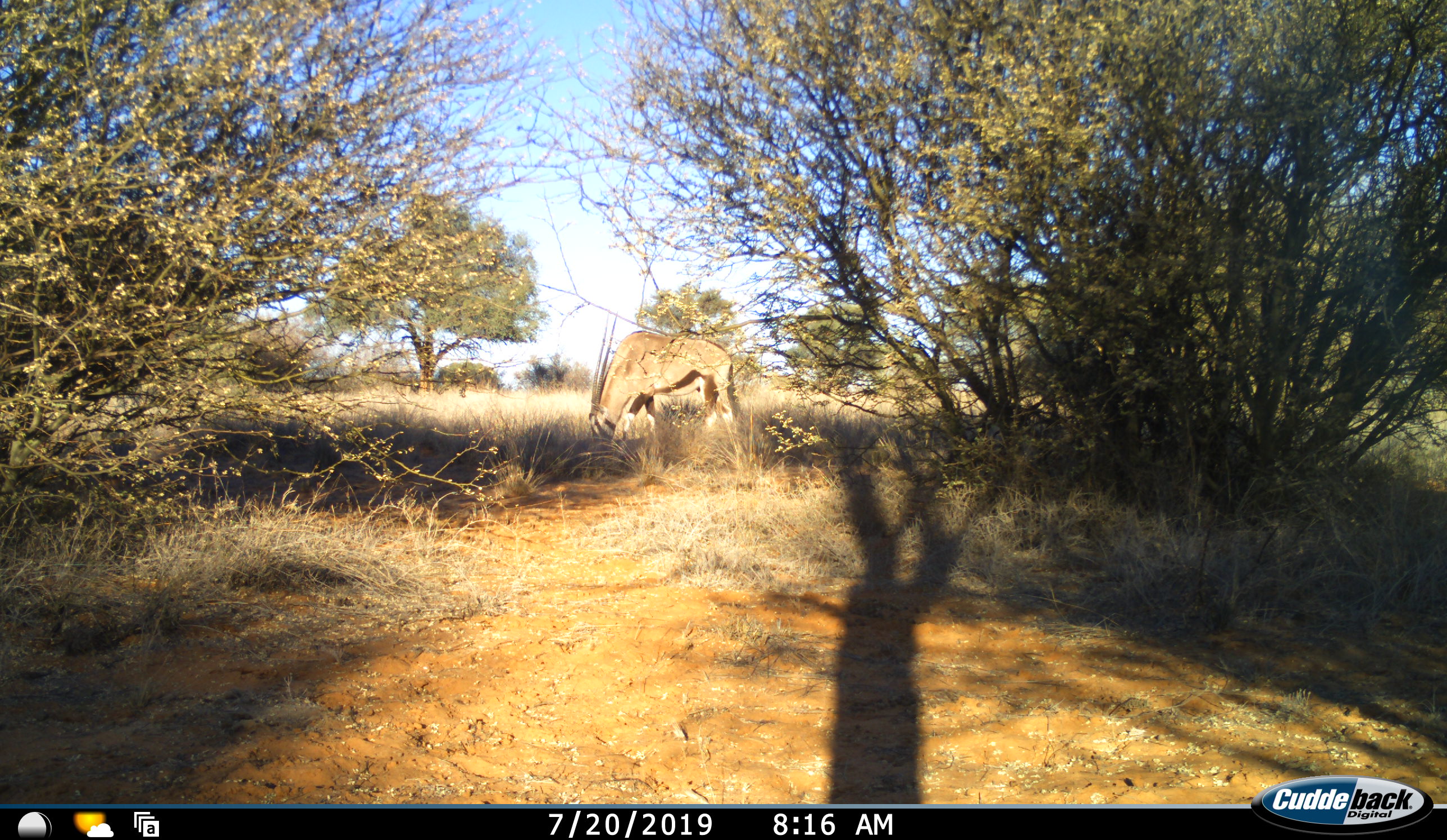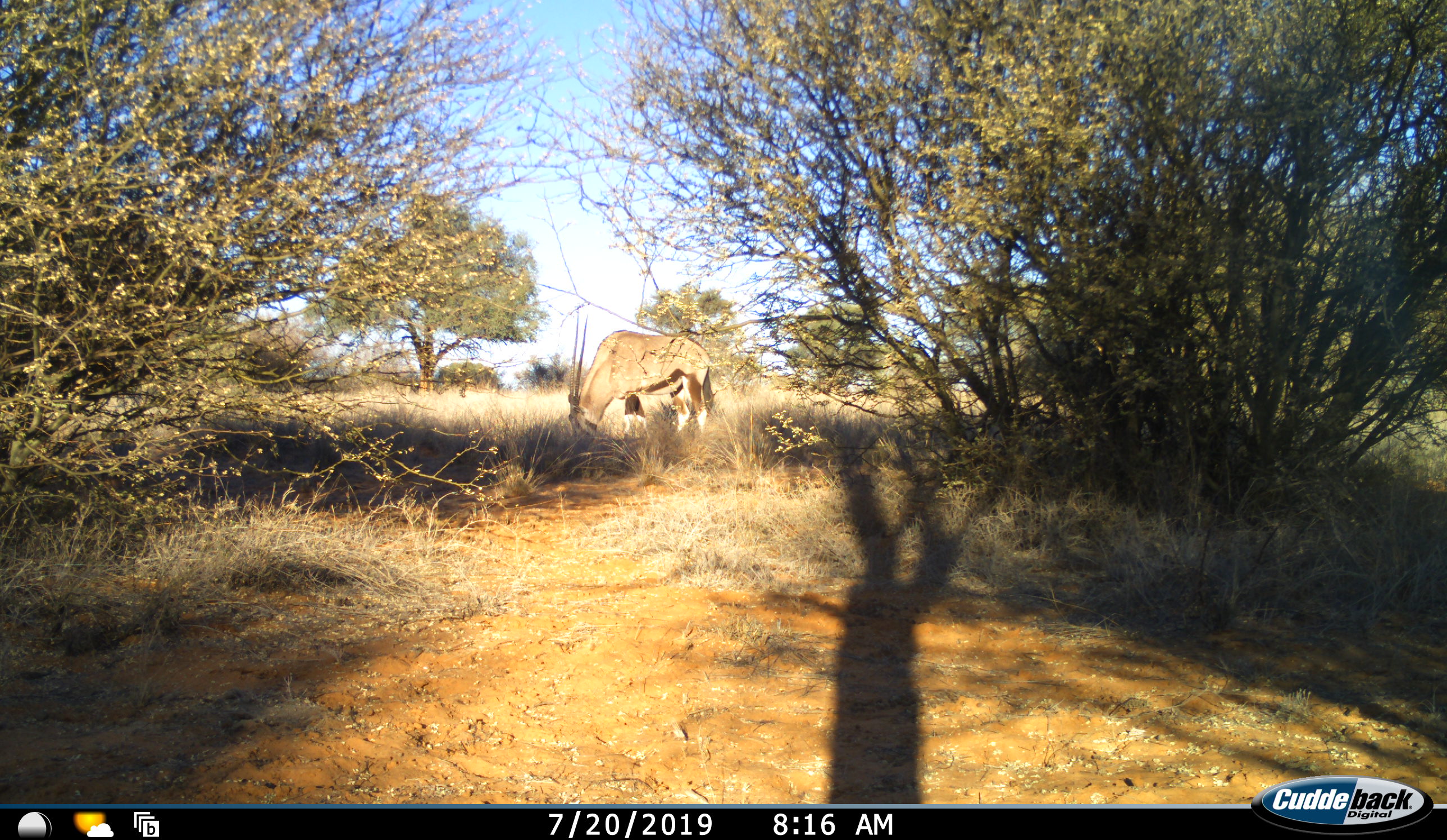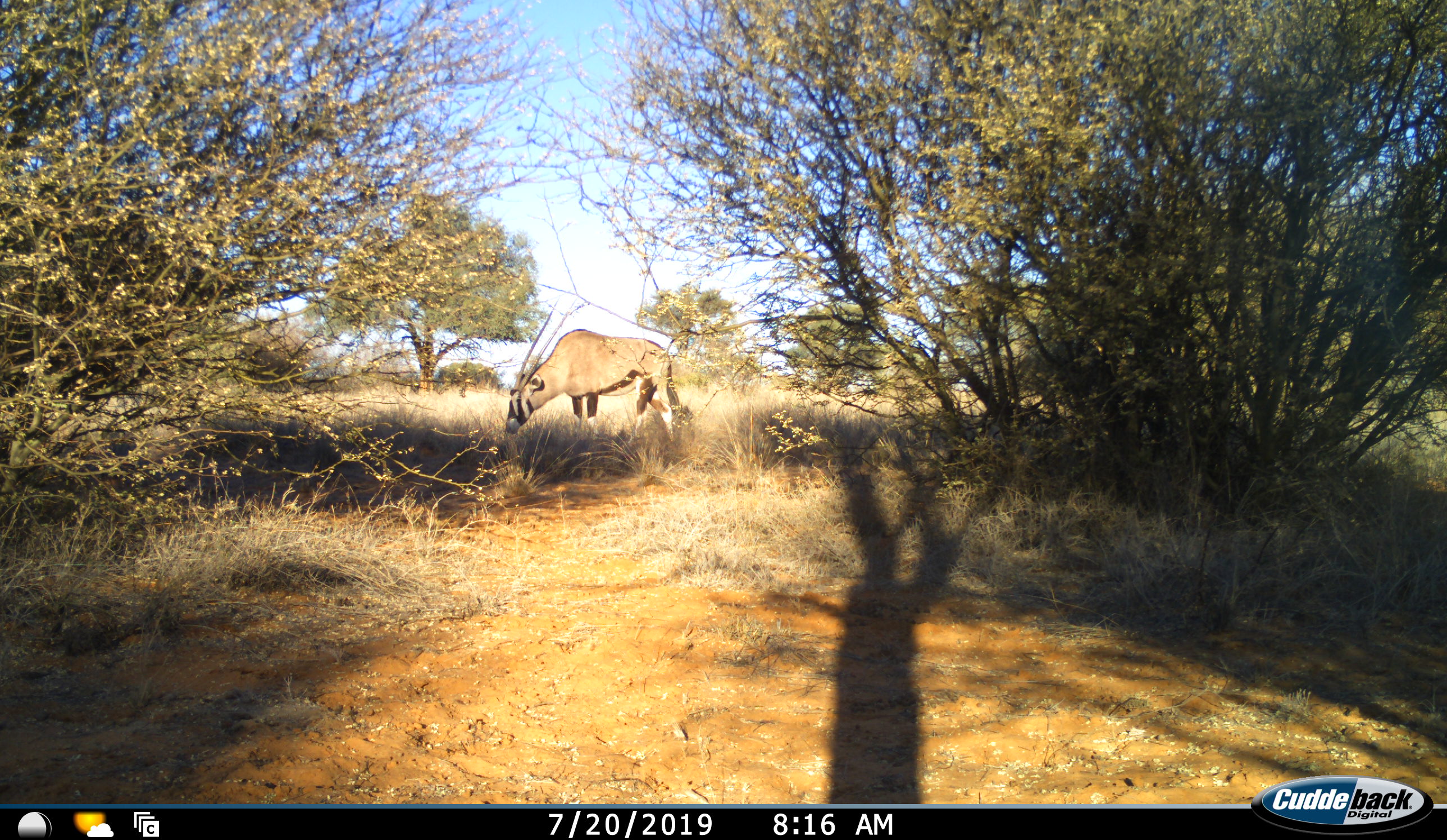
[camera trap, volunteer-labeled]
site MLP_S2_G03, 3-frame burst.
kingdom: Animalia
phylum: Chordata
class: Mammalia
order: Artiodactyla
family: Bovidae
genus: Oryx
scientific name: Oryx gazella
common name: gemsbok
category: oryx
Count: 1.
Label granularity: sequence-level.